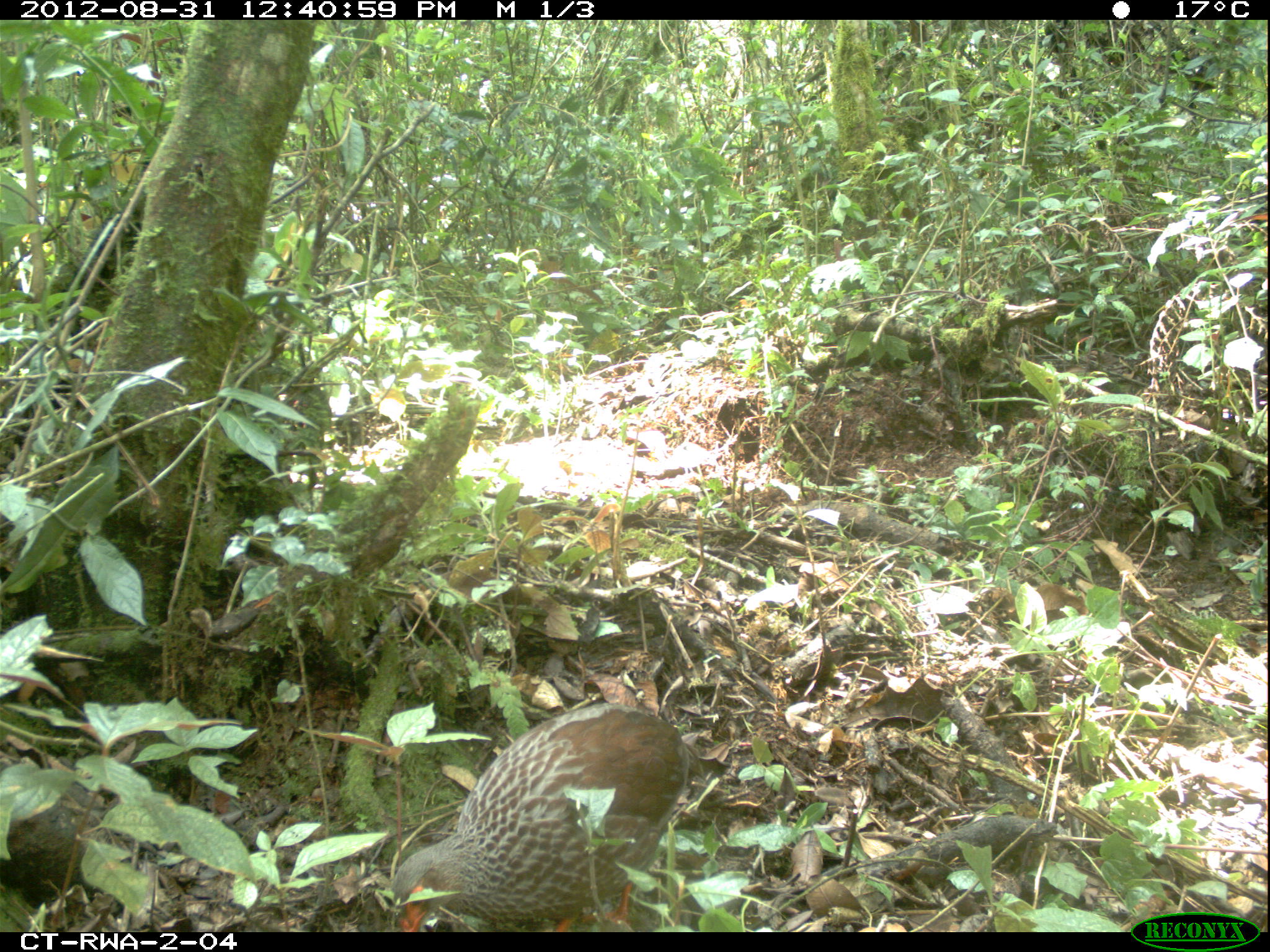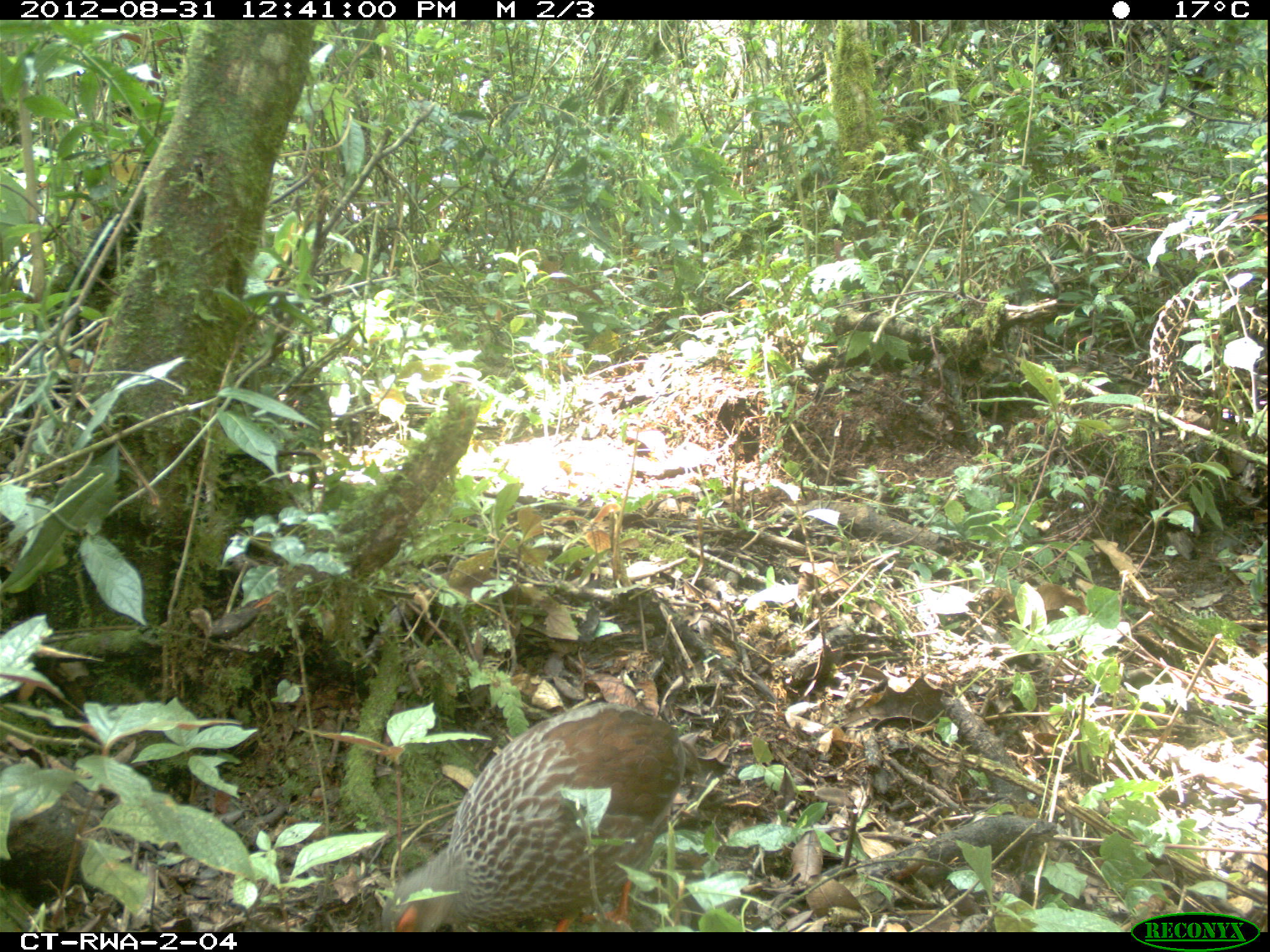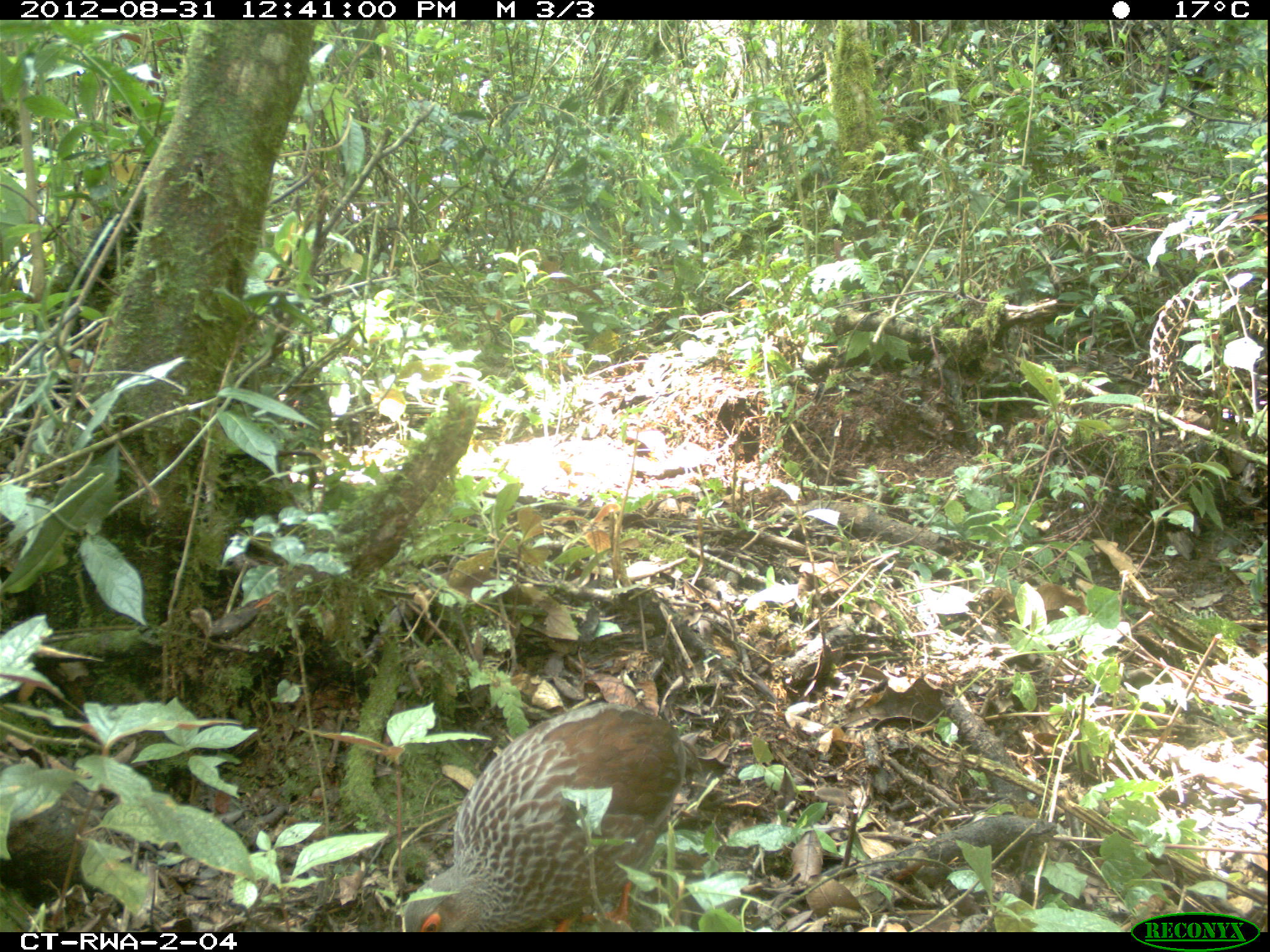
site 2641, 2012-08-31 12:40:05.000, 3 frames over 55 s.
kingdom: Animalia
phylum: Chordata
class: Aves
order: Galliformes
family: Phasianidae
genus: Pternistis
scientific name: Pternistis nobilis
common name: handsome francolin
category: francolinus nobilis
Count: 1.